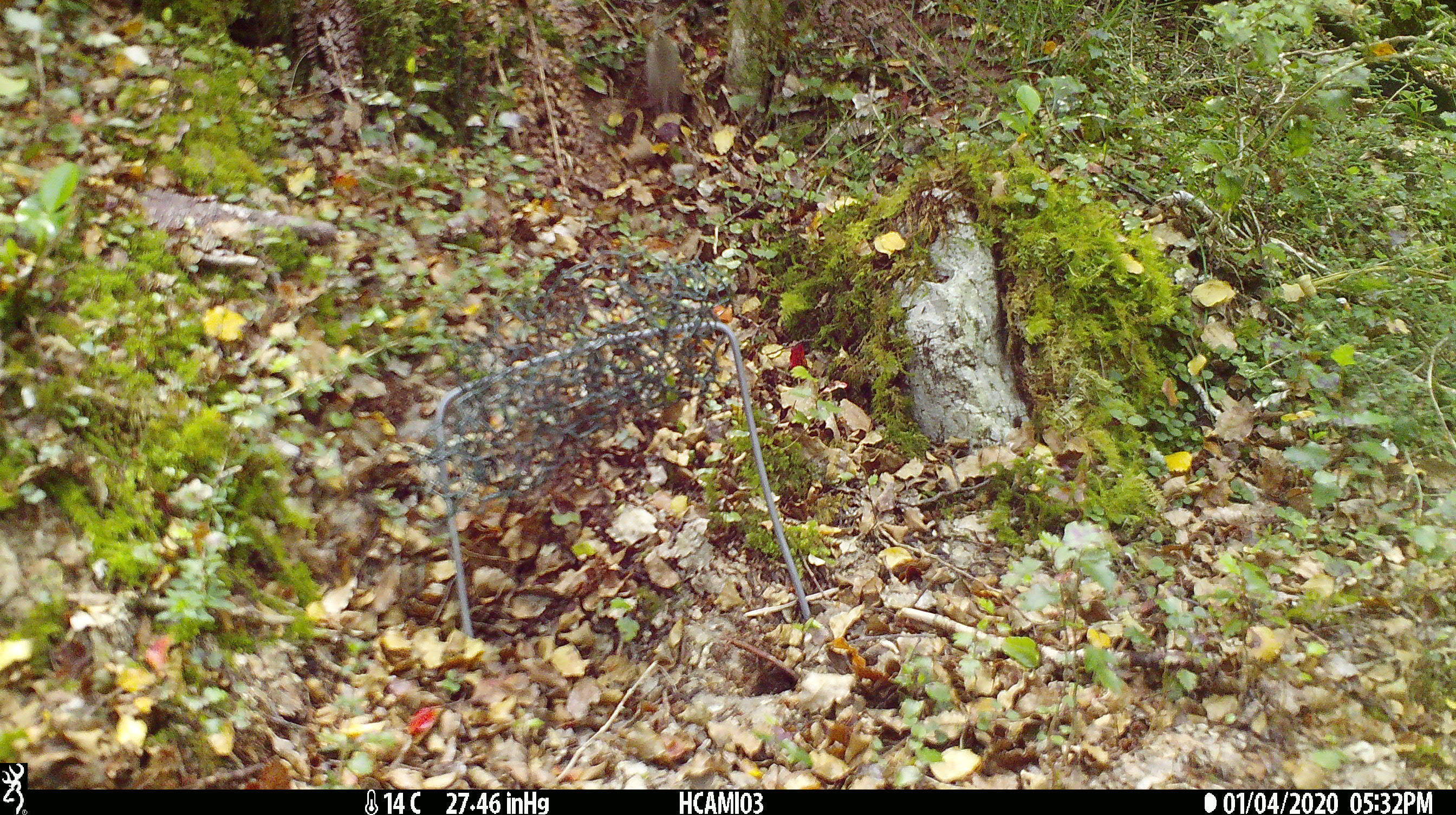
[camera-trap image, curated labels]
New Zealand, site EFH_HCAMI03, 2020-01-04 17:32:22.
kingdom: Animalia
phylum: Chordata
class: Mammalia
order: Rodentia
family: Muridae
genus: Mus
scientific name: Mus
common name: mouse